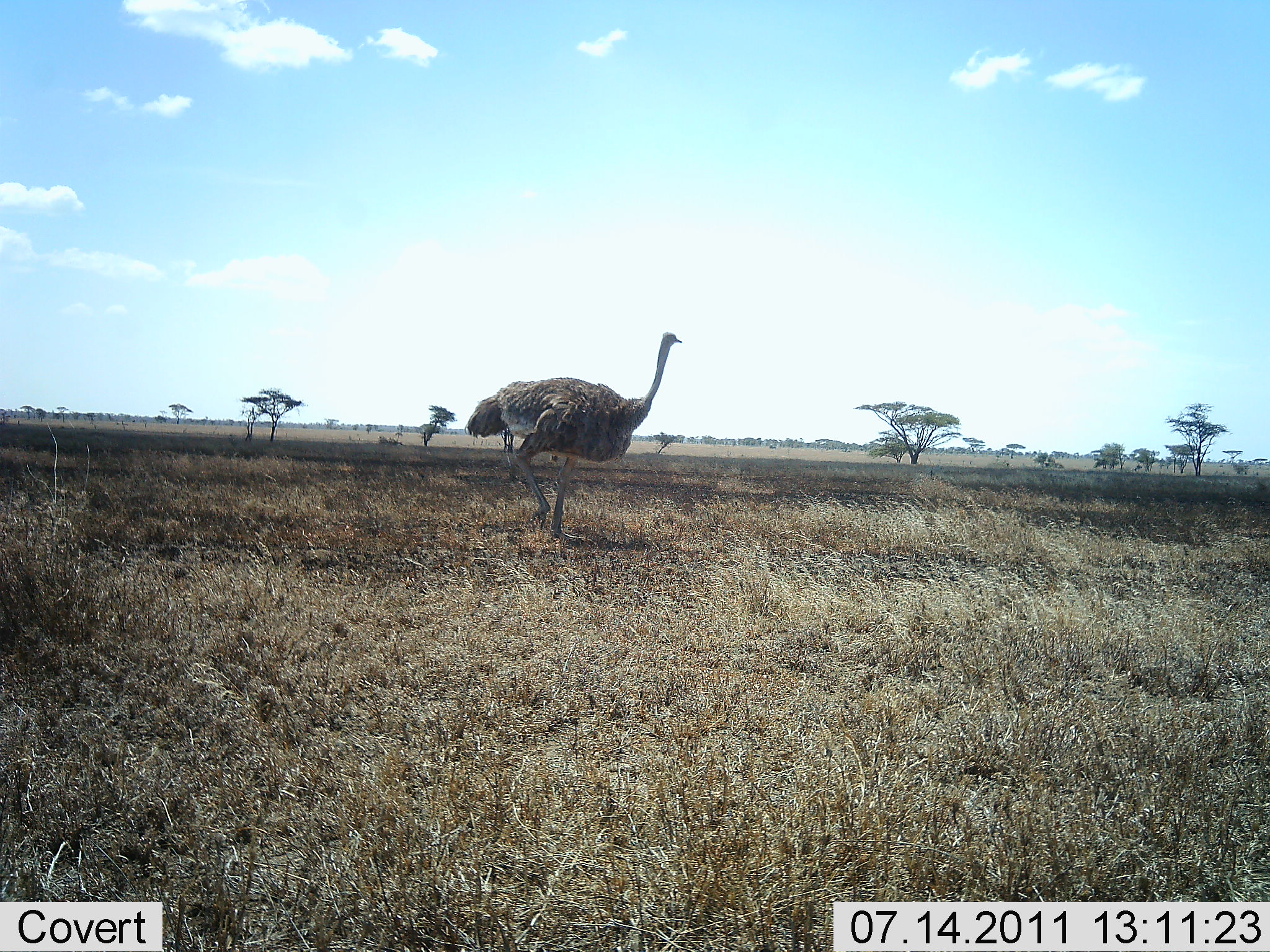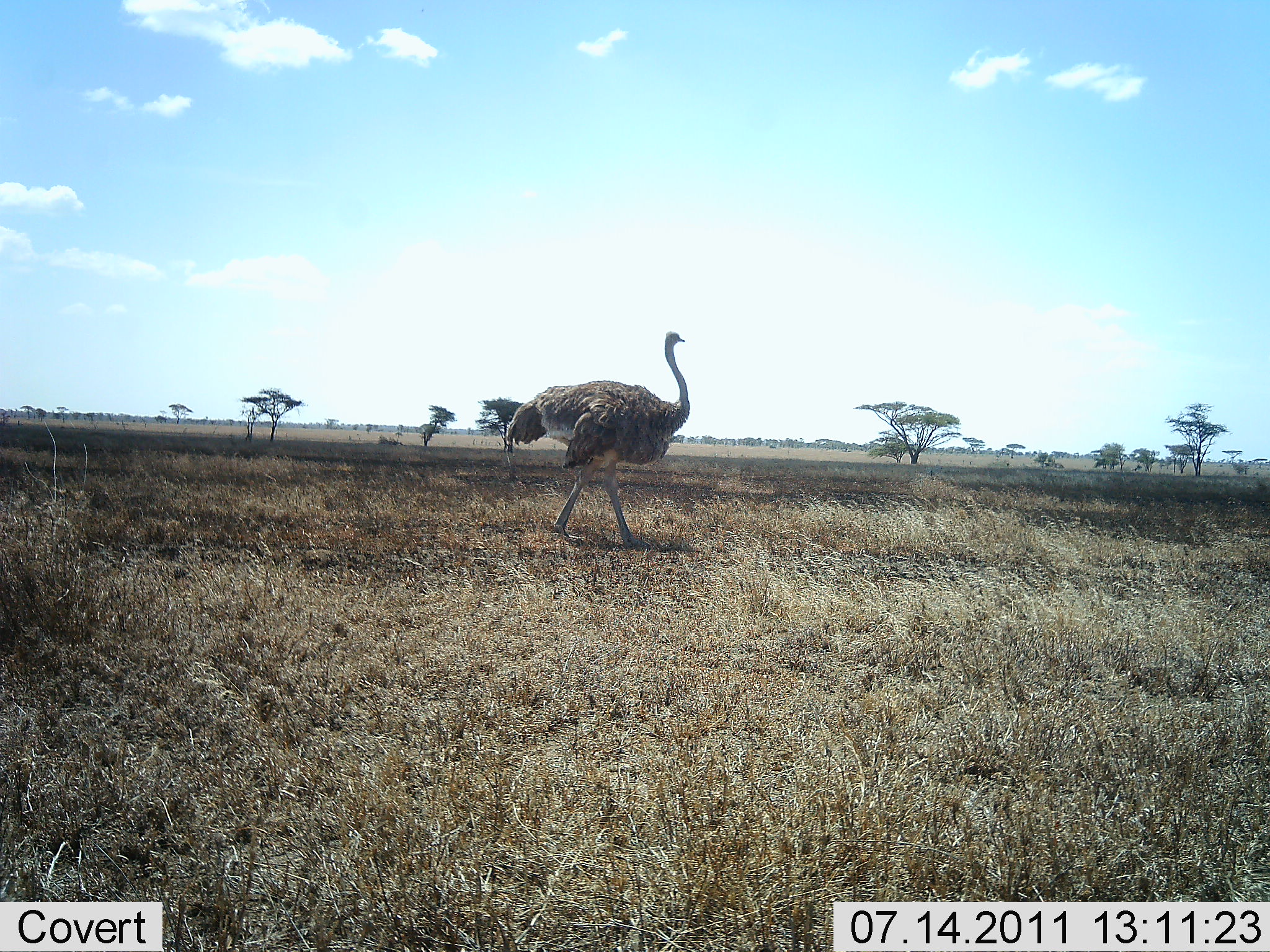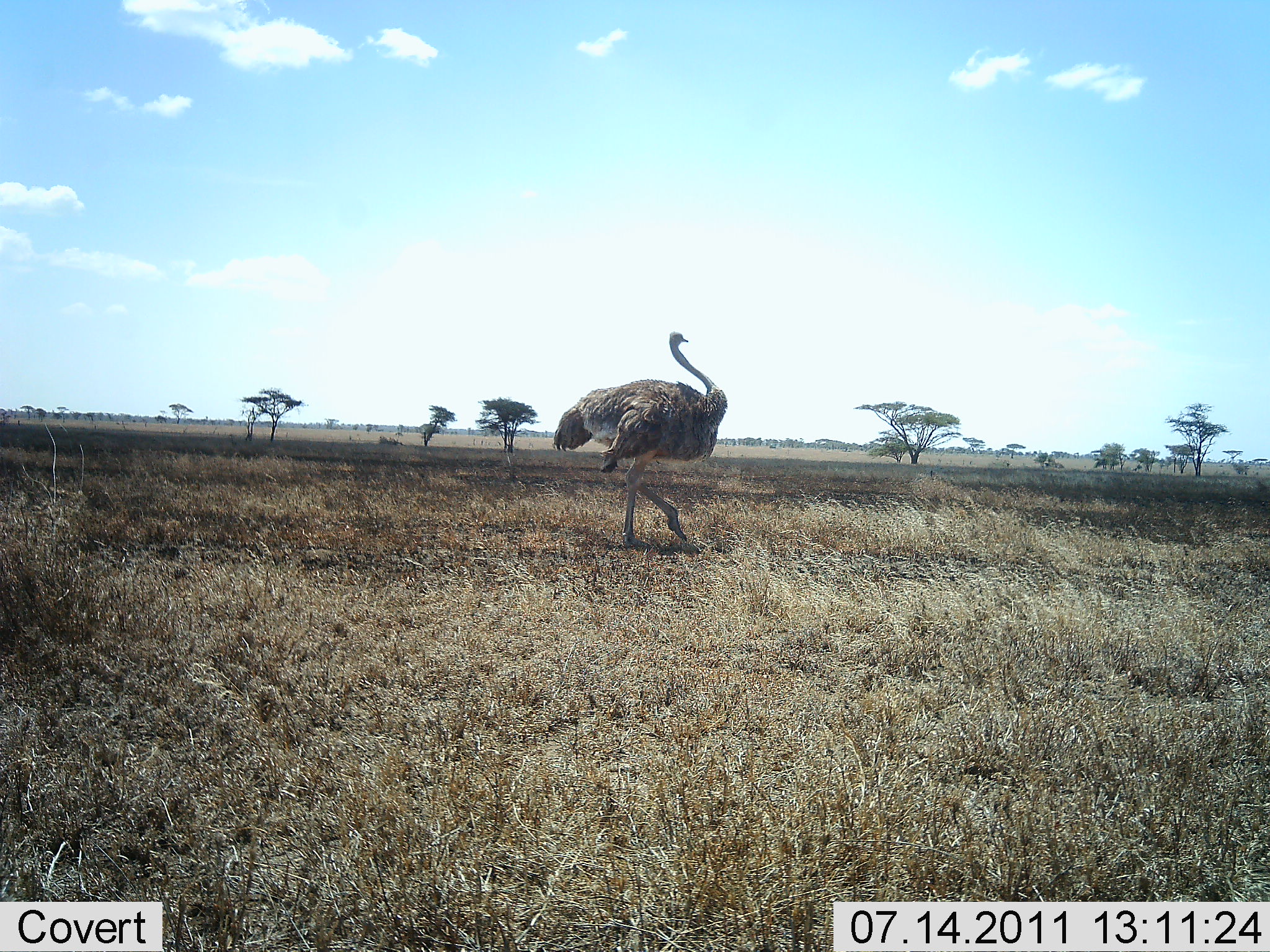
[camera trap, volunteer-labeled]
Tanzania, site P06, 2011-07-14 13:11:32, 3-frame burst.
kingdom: Animalia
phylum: Chordata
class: Aves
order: Struthioniformes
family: Struthionidae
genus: Struthio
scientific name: Struthio camelus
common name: ostrich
Ostrich (Struthio camelus), count 1. Behavior (volunteer vote fractions): standing 27%, resting 0%, moving 82%, interacting 0%. Young present (vote fraction): 0%. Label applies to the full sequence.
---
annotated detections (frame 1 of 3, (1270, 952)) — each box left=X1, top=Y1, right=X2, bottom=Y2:
animal: left=463, top=332, right=682, bottom=546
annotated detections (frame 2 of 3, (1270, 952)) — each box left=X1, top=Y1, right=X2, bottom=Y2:
animal: left=507, top=331, right=690, bottom=550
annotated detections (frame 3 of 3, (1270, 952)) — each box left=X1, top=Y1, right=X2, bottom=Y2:
animal: left=552, top=331, right=727, bottom=547